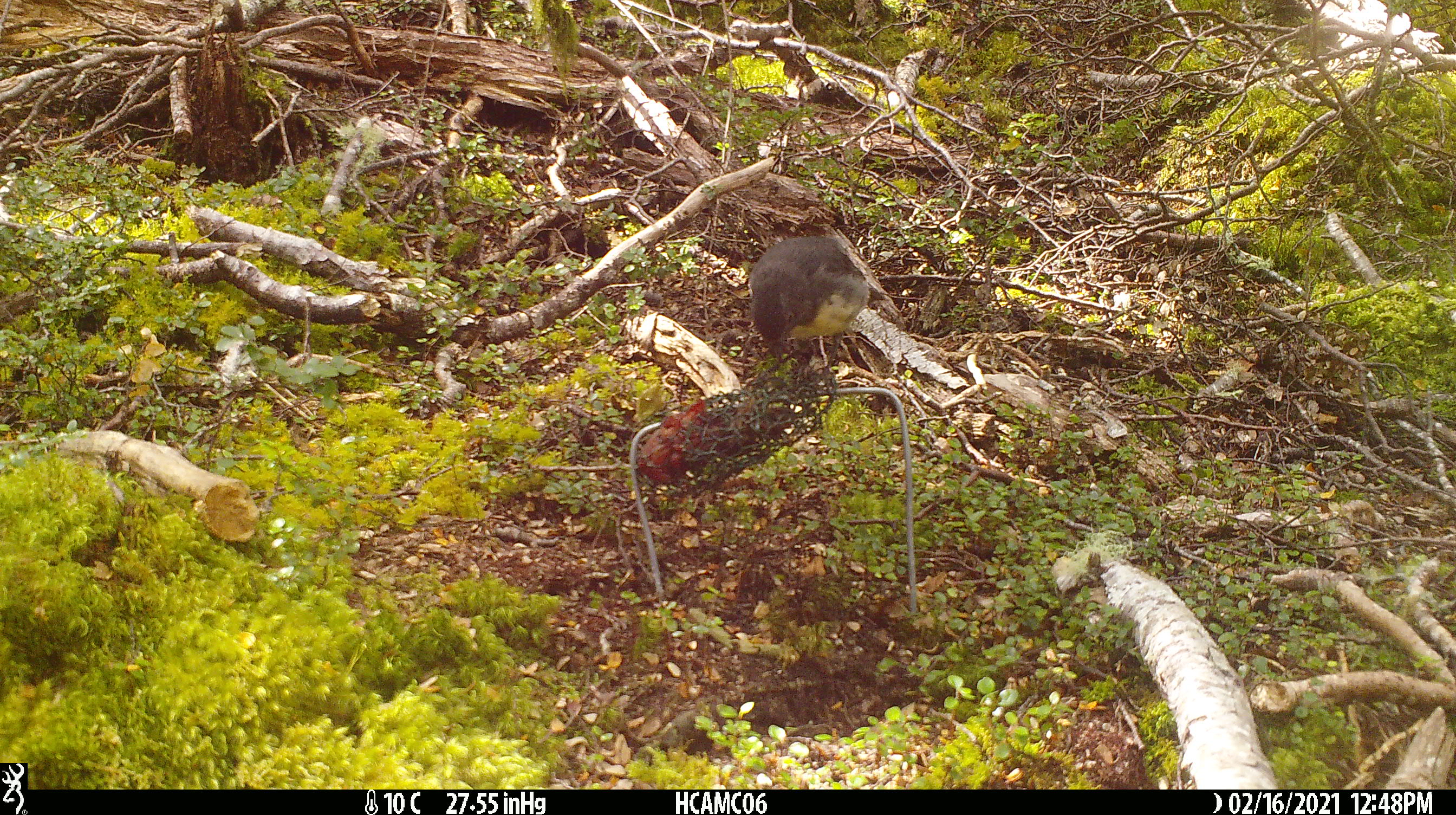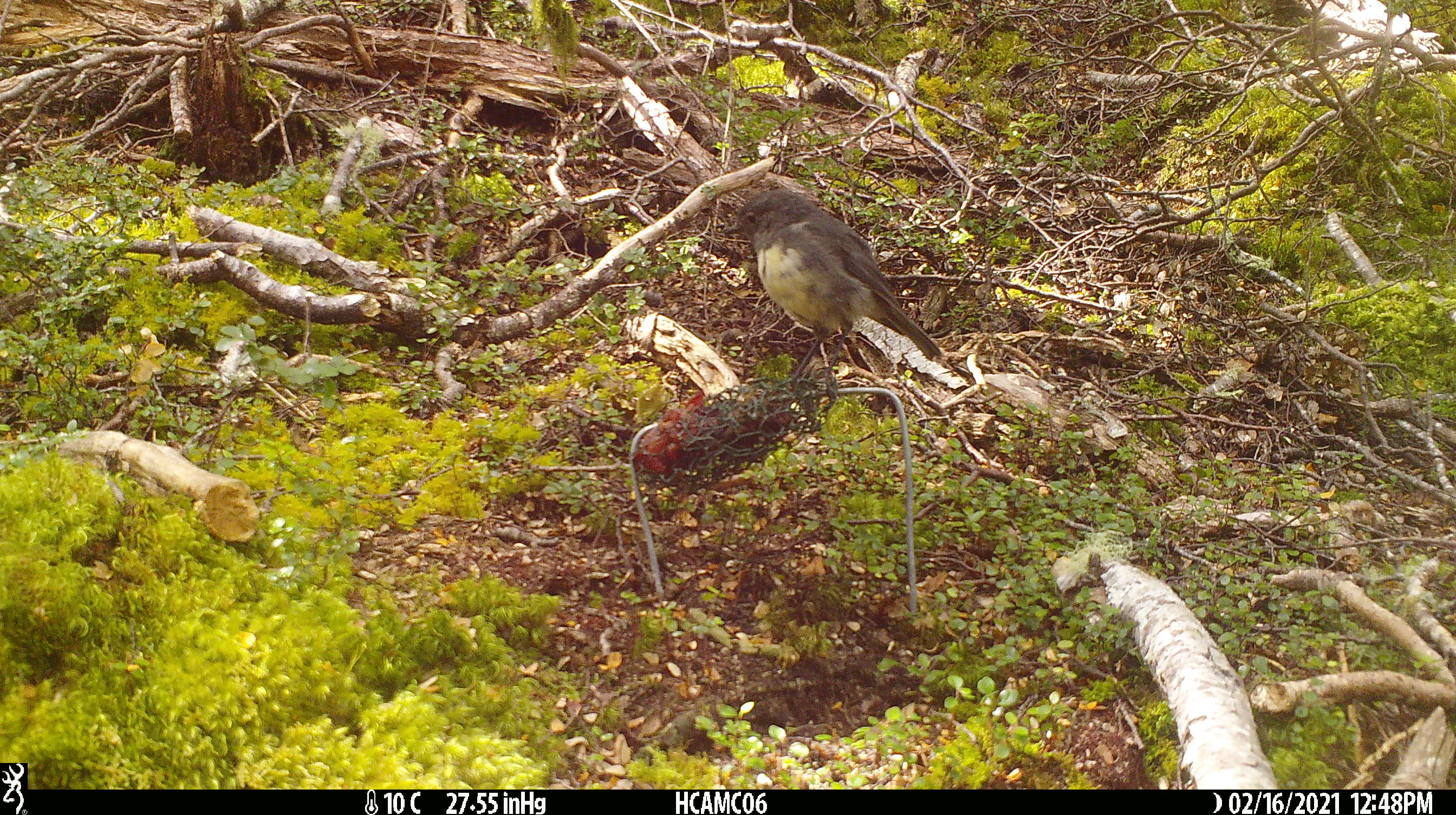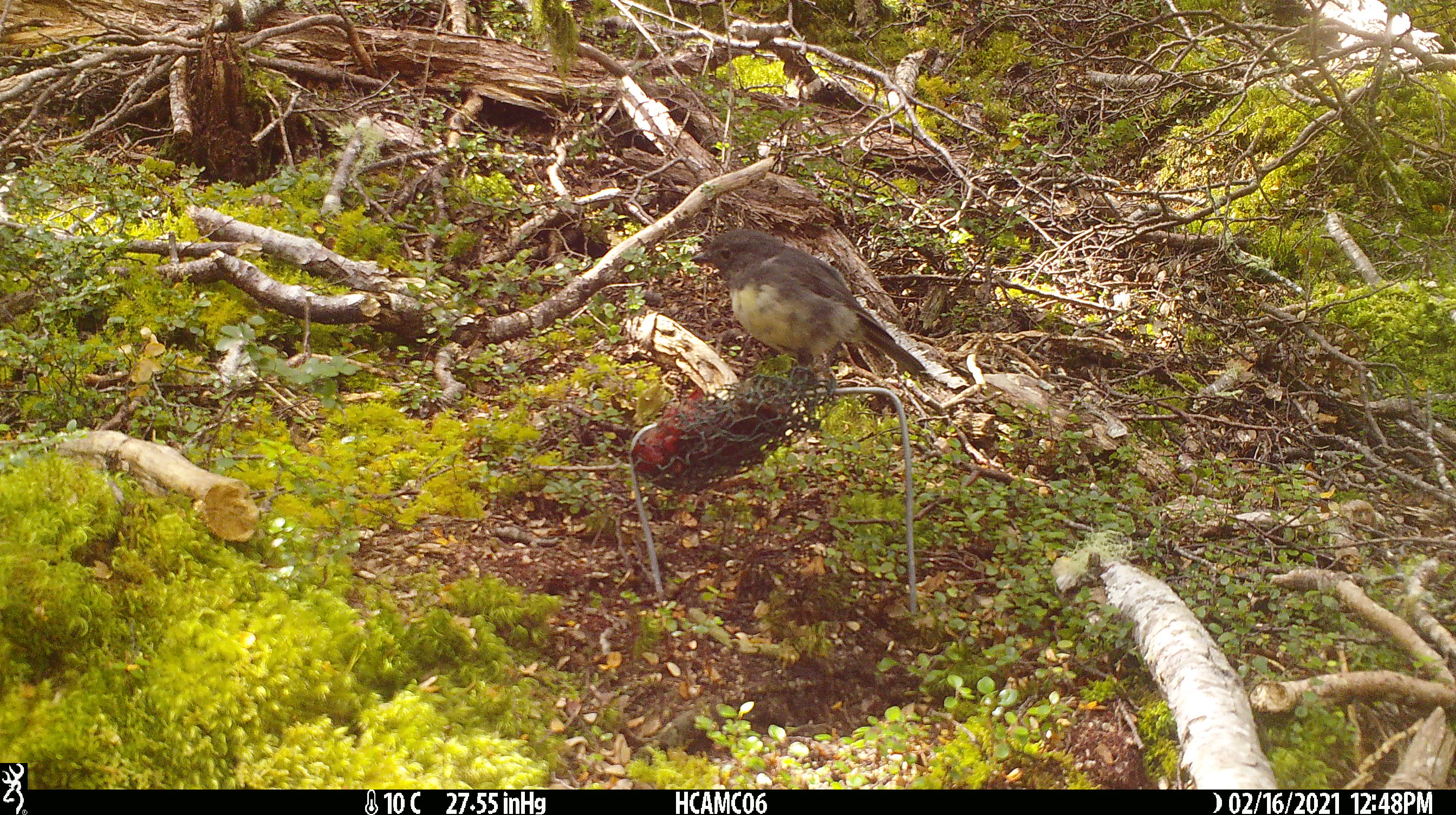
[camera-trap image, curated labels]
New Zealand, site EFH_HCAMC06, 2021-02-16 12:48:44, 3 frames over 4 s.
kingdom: Animalia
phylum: Chordata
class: Aves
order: Passeriformes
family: Petroicidae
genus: Petroica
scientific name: Petroica australis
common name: new zealand robin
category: robin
Robin (new zealand robin) (Petroica australis).